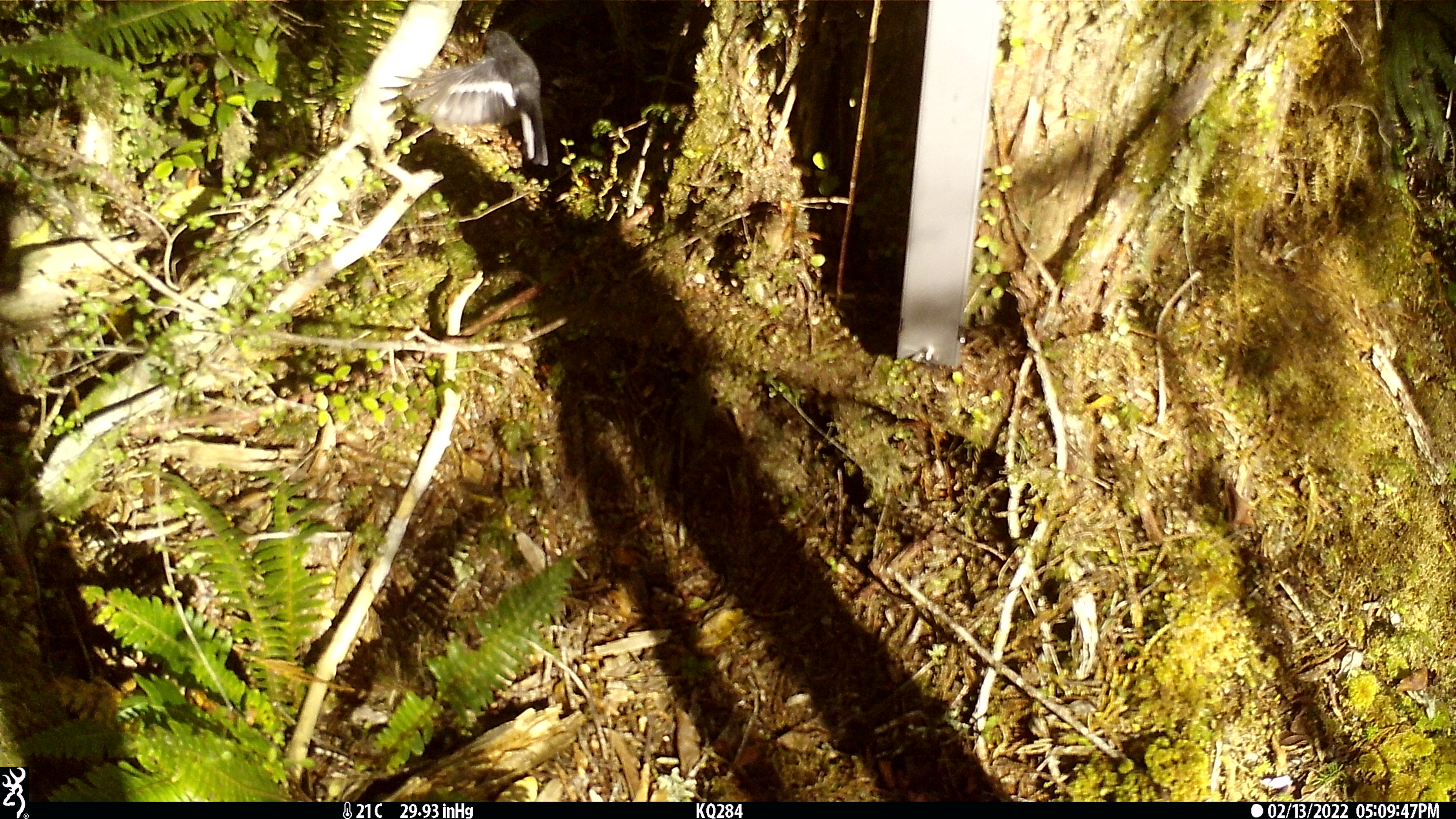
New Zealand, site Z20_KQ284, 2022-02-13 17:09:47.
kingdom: Animalia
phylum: Chordata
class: Aves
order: Passeriformes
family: Petroicidae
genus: Petroica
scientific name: Petroica macrocephala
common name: tomtit